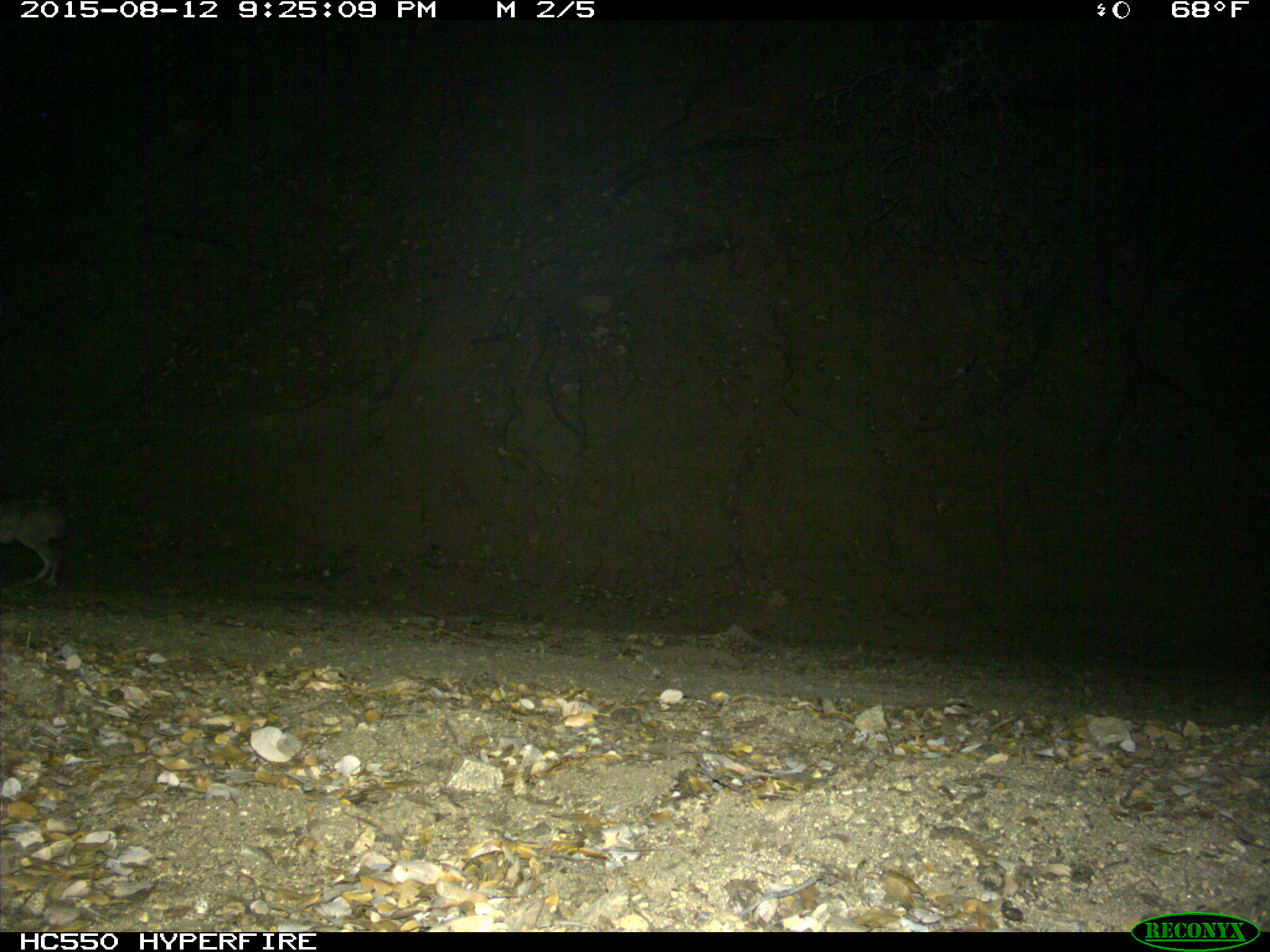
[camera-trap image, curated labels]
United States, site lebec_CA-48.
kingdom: Animalia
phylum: Chordata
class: Mammalia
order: Lagomorpha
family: Leporidae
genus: Lepus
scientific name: Lepus californicus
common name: black-tailed jackrabbit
Lepus californicus (black-tailed jackrabbit).